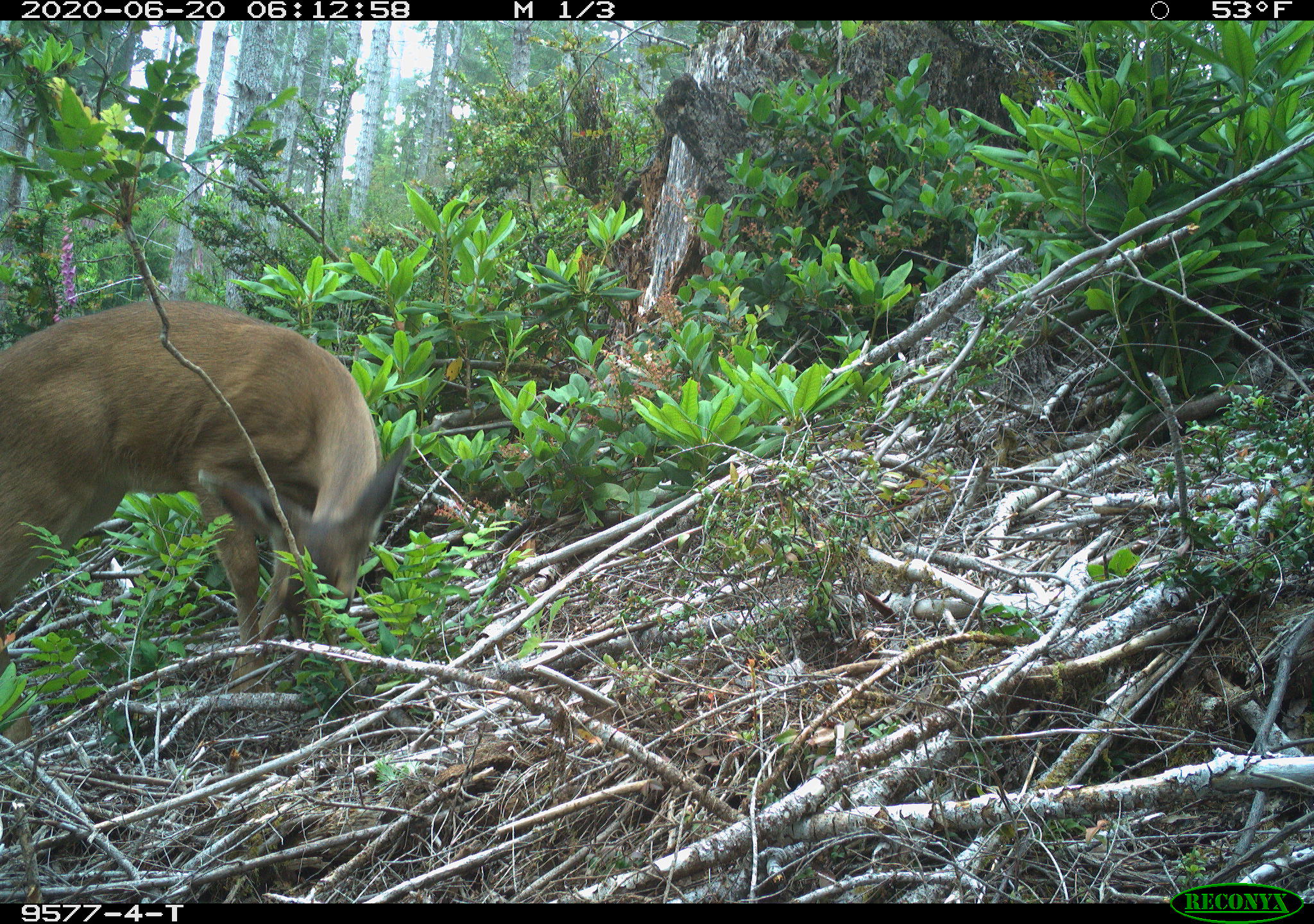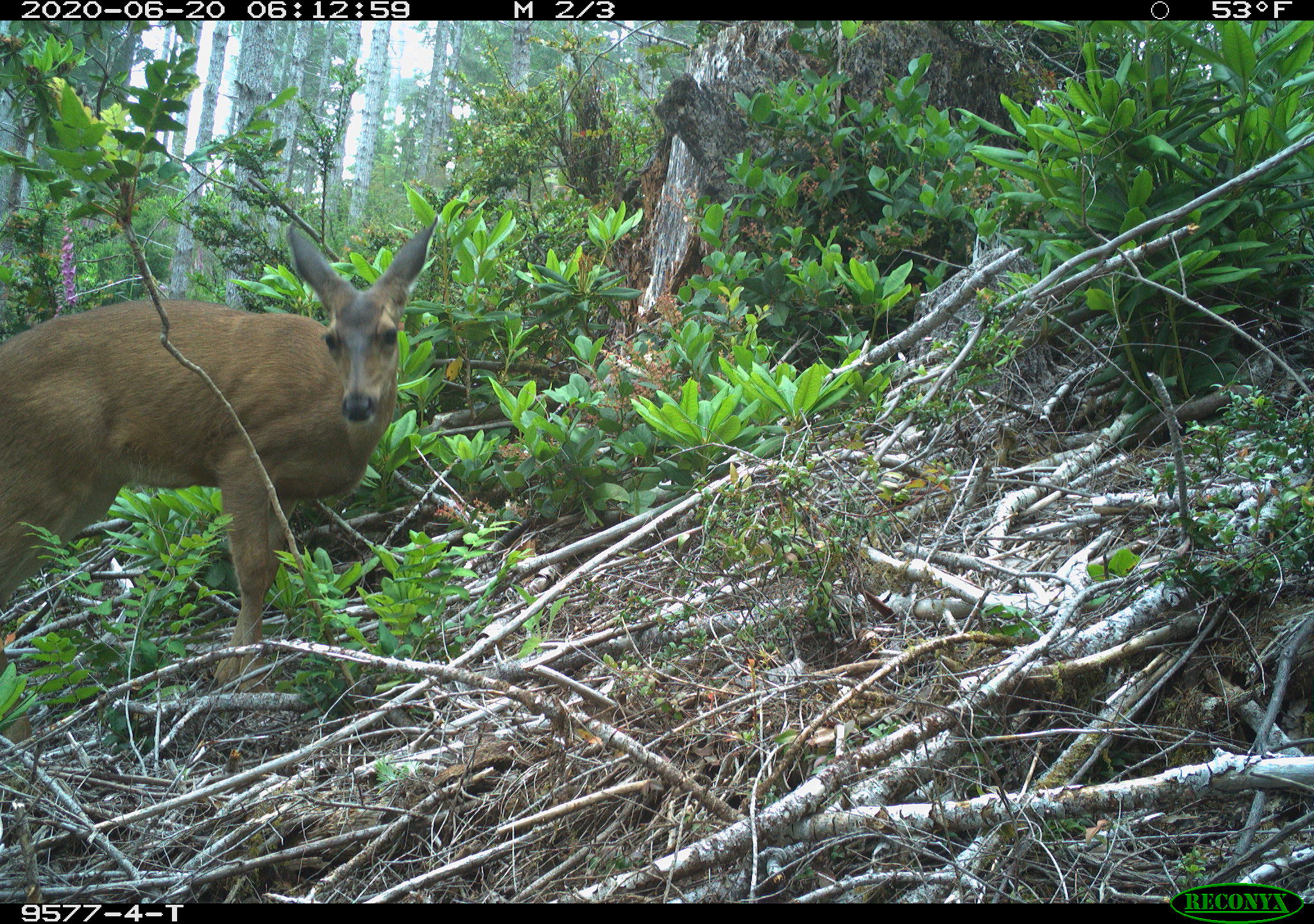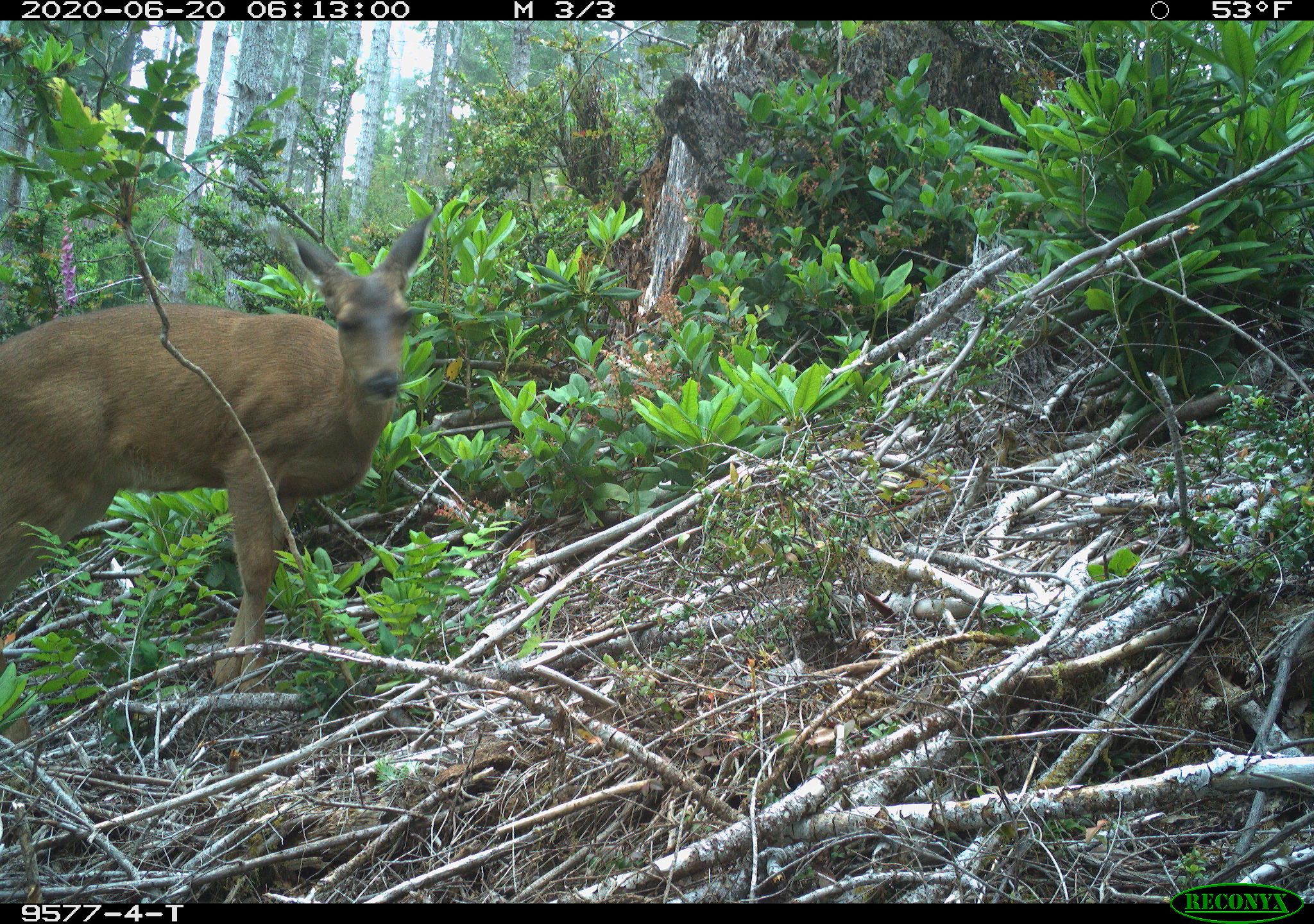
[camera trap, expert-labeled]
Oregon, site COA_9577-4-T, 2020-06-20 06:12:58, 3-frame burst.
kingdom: Animalia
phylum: Chordata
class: Mammalia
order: Artiodactyla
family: Cervidae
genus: Odocoileus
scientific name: Odocoileus hemionus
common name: black-tailed deer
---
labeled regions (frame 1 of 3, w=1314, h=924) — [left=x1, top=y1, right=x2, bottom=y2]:
black-tailed deer: [left=1, top=298, right=418, bottom=687]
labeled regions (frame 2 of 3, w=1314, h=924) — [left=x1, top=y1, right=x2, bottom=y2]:
black-tailed deer: [left=0, top=206, right=445, bottom=681]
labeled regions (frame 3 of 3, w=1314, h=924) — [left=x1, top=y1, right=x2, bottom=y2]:
black-tailed deer: [left=0, top=202, right=441, bottom=679]